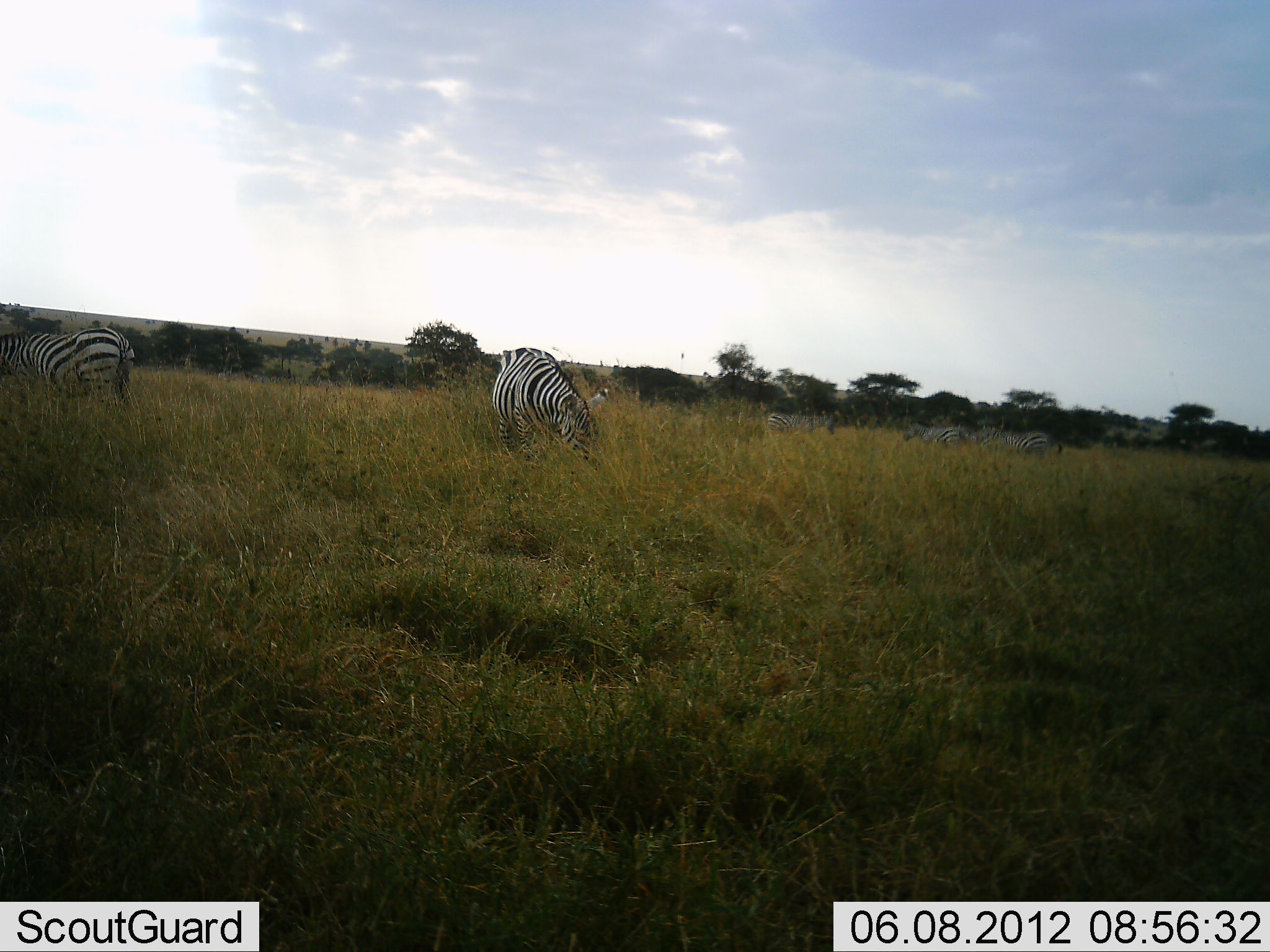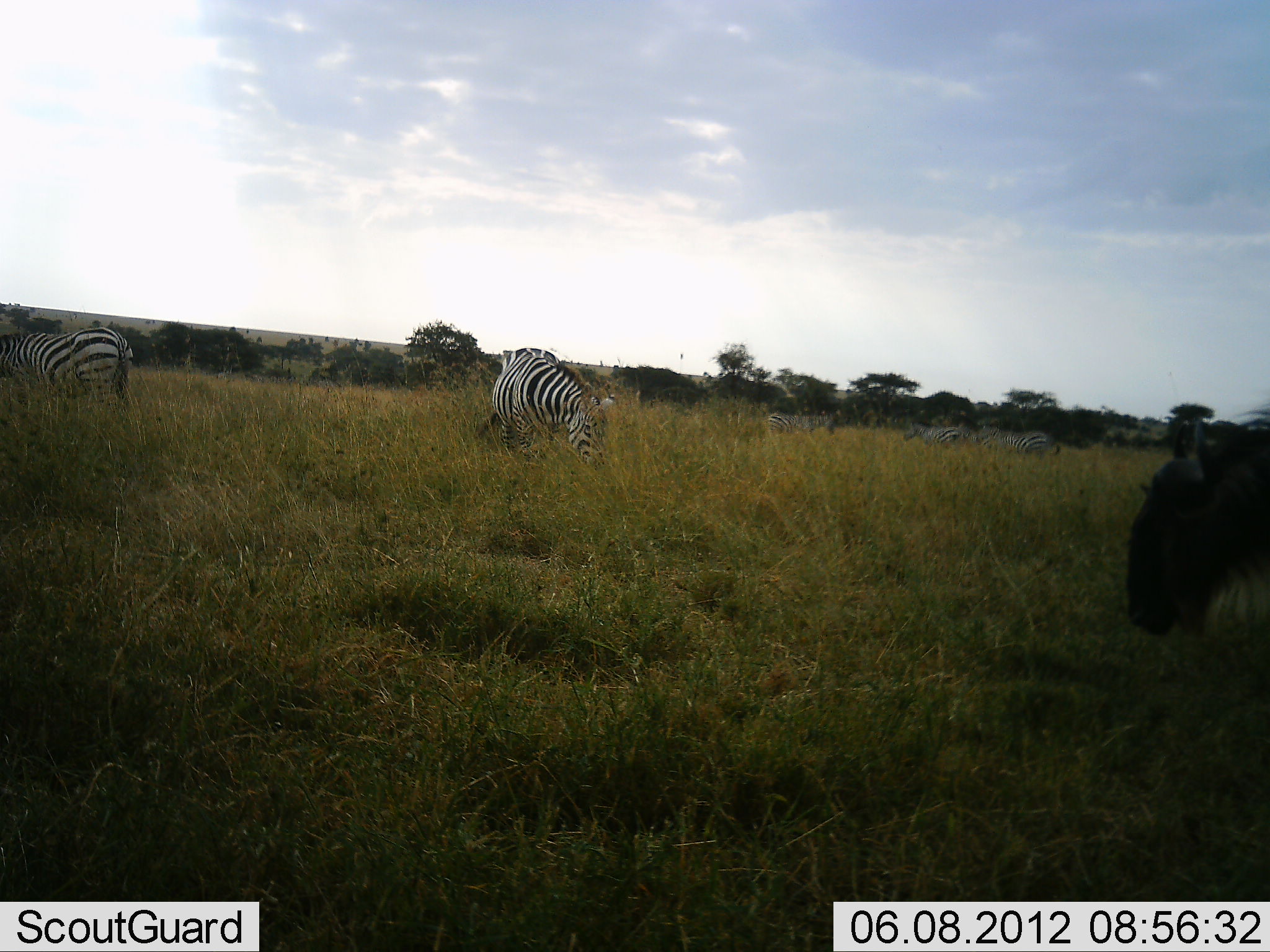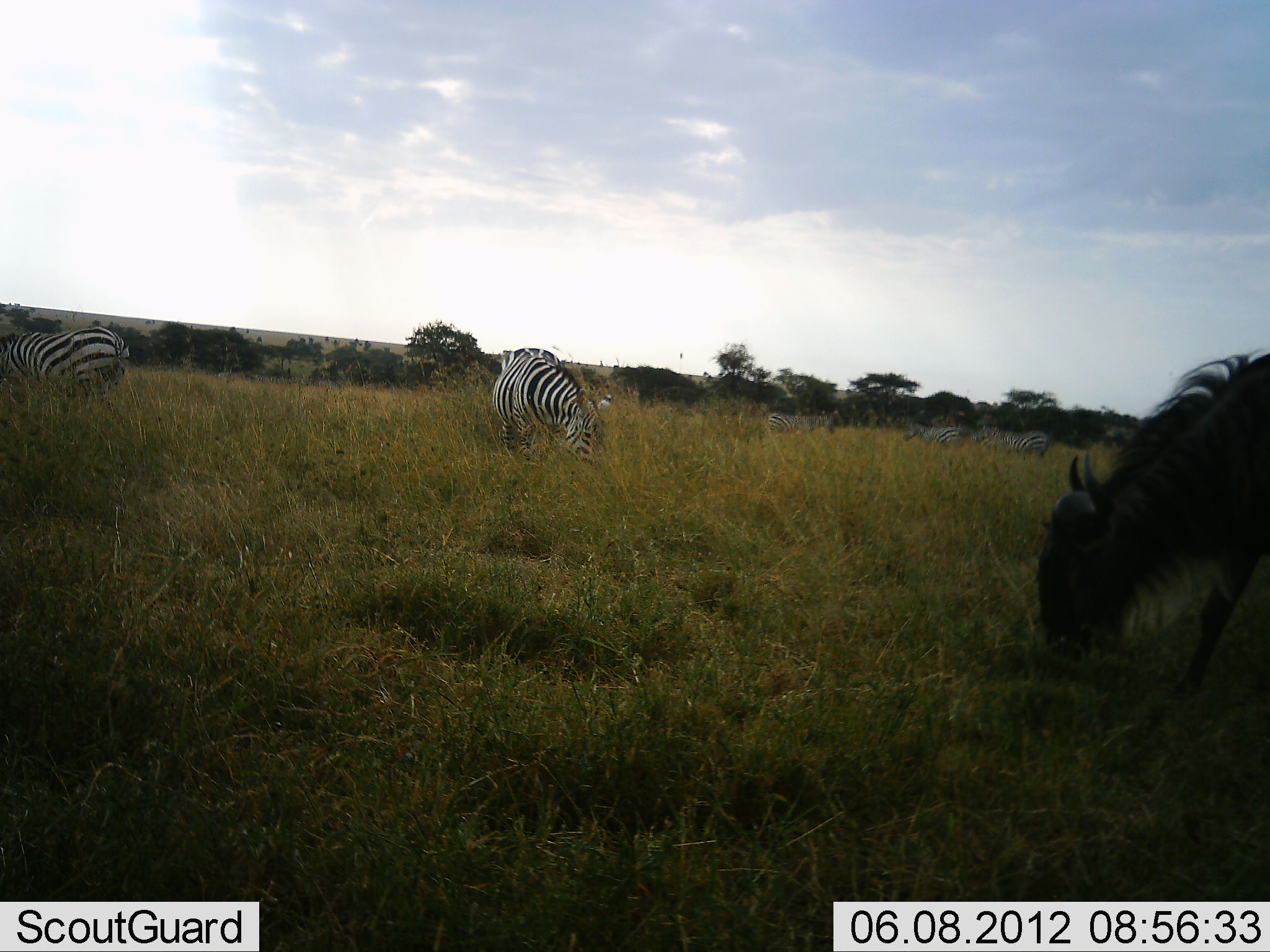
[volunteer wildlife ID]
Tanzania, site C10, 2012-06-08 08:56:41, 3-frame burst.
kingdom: Animalia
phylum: Chordata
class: Mammalia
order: Artiodactyla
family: Bovidae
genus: Connochaetes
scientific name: Connochaetes taurinus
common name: blue wildebeest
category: wildebeest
Wildebeest (blue wildebeest) (Connochaetes taurinus), count 1. Behavior (volunteer vote fractions): standing 20%, resting 0%, moving 50%, interacting 0%. Young present (vote fraction): 0%. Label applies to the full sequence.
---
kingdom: Animalia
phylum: Chordata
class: Mammalia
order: Perissodactyla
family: Equidae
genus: Equus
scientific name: Equus quagga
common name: plains zebra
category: zebra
Zebra (plains zebra) (Equus quagga), count 5. Behavior (volunteer vote fractions): standing 60%, resting 0%, moving 10%, interacting 0%. Young present (vote fraction): 0%. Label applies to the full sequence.